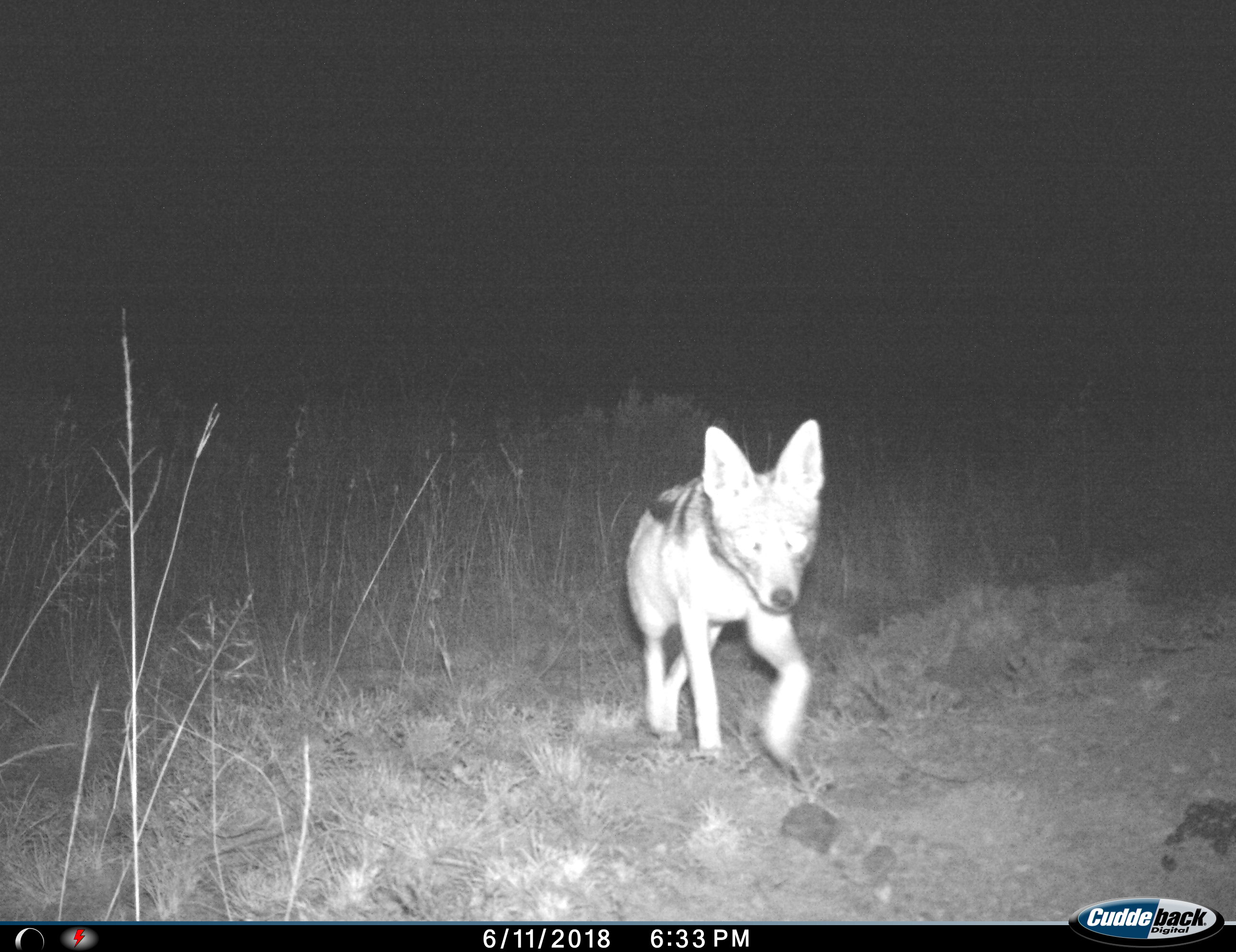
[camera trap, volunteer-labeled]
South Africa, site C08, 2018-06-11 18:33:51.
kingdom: Animalia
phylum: Chordata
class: Mammalia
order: Carnivora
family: Canidae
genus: Lupulella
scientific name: Lupulella mesomelas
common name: black-backed jackal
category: jackalblackbacked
Jackalblackbacked (black-backed jackal) (Lupulella mesomelas), count 1. Behavior (volunteer vote fractions): standing 0%, resting 0%, moving 100%, interacting 0%. Young present (vote fraction): 0%. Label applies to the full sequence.